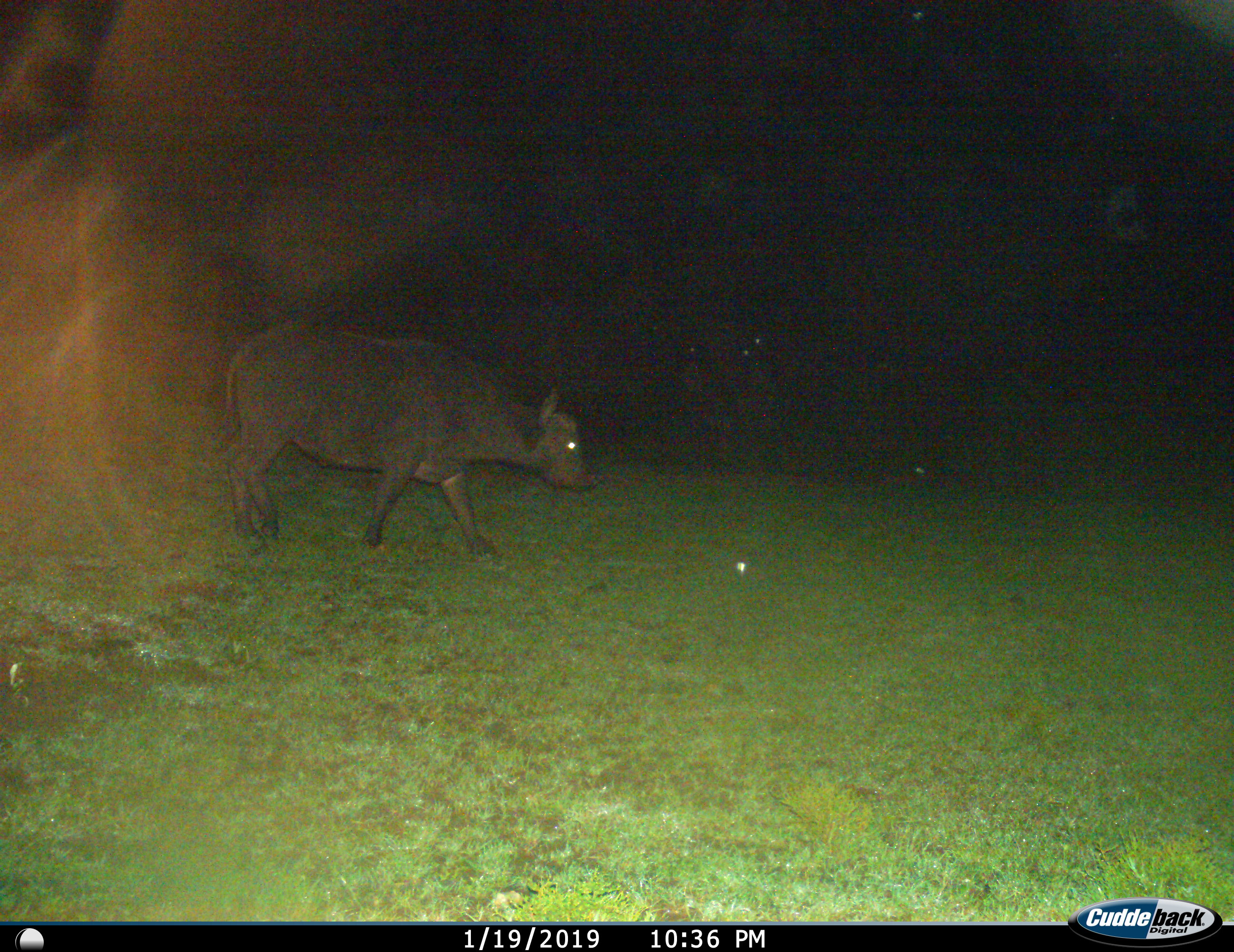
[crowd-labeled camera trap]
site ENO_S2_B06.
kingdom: Animalia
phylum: Chordata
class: Mammalia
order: Artiodactyla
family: Bovidae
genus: Syncerus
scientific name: Syncerus caffer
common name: african buffalo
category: buffalo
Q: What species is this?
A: Buffalo (african buffalo) (Syncerus caffer).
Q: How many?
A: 1.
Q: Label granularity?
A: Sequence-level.